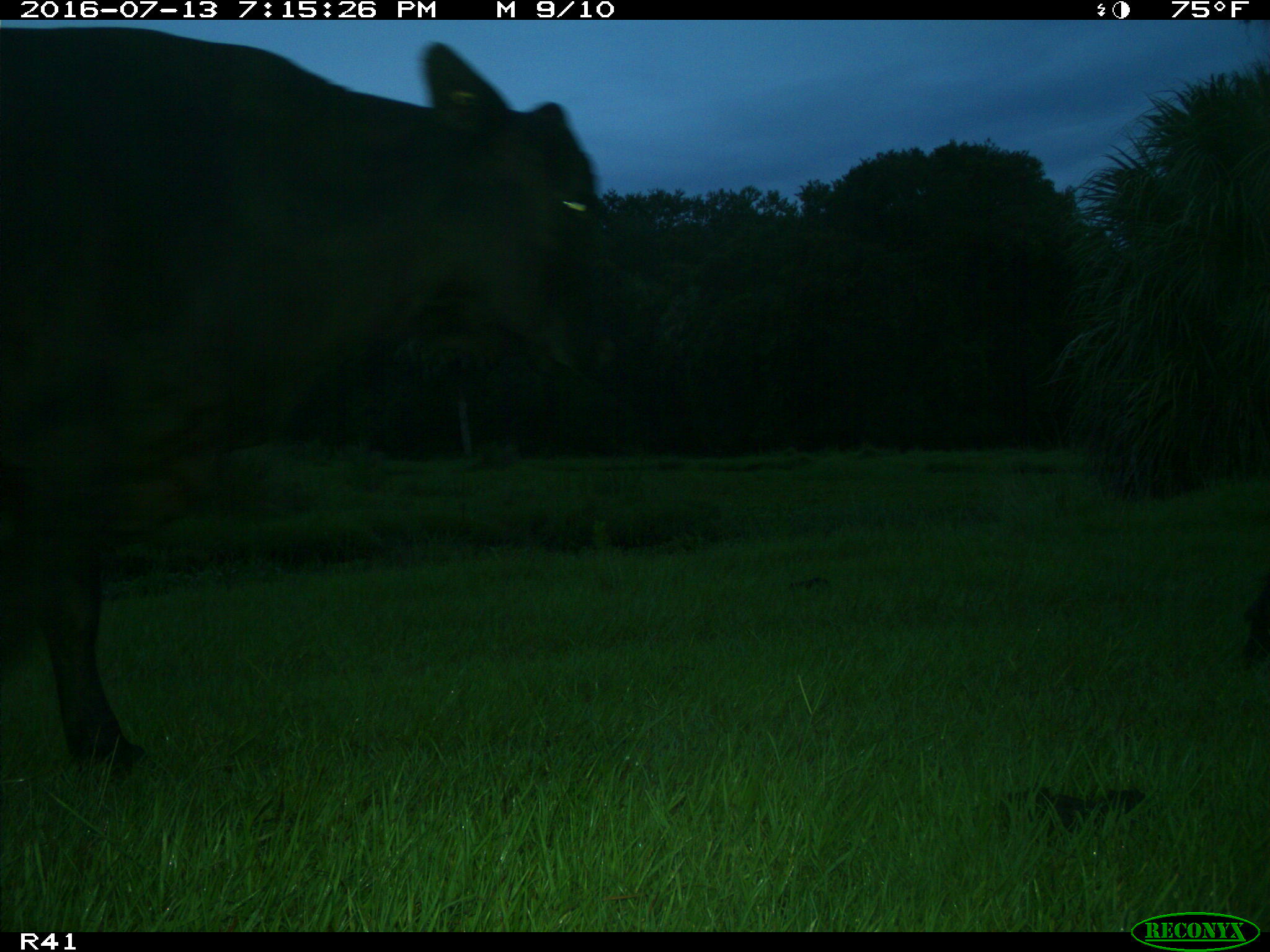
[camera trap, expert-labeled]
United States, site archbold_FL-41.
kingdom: Animalia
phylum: Chordata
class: Mammalia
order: Artiodactyla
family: Bovidae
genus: Bos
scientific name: Bos taurus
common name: domestic cow